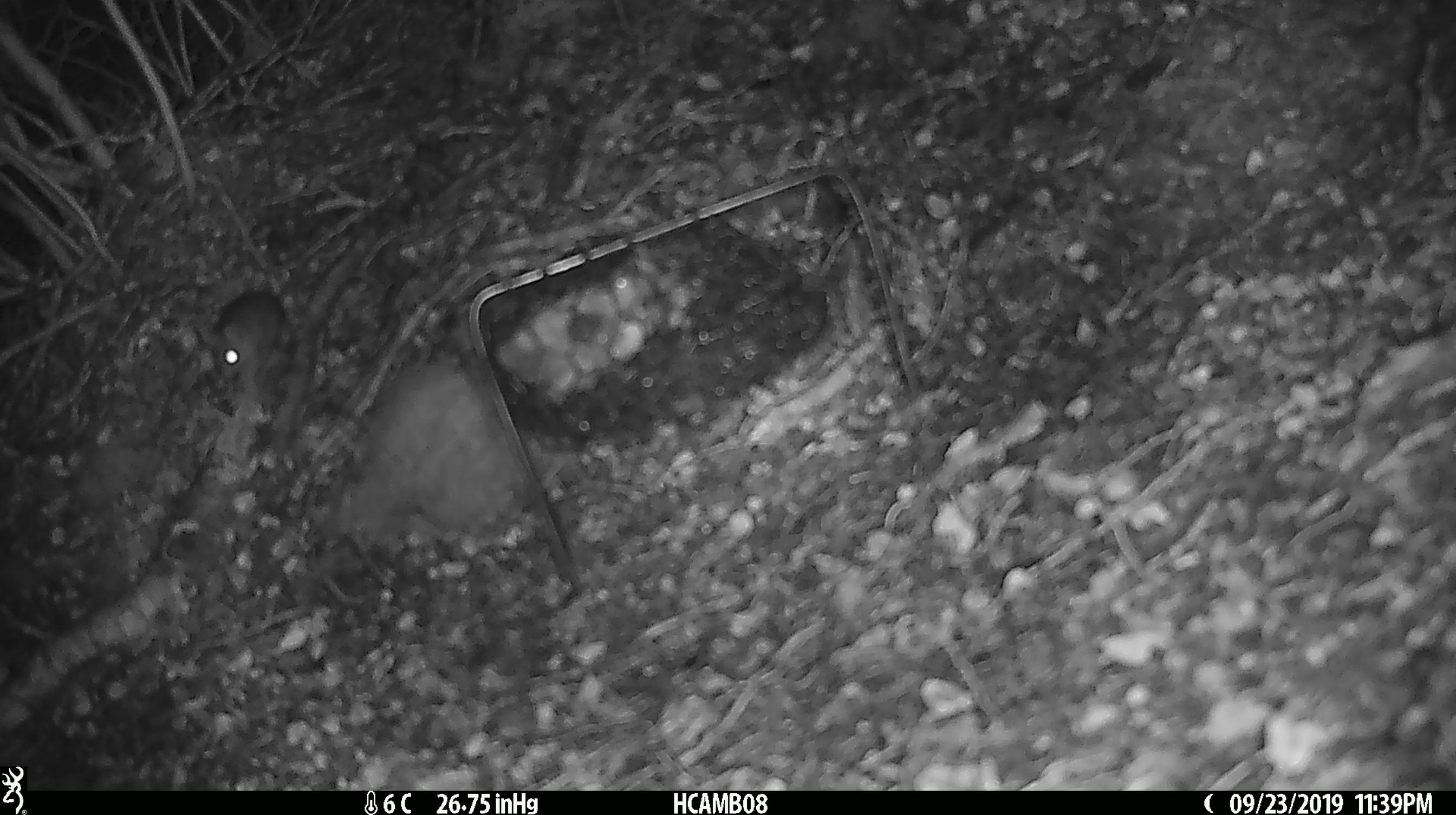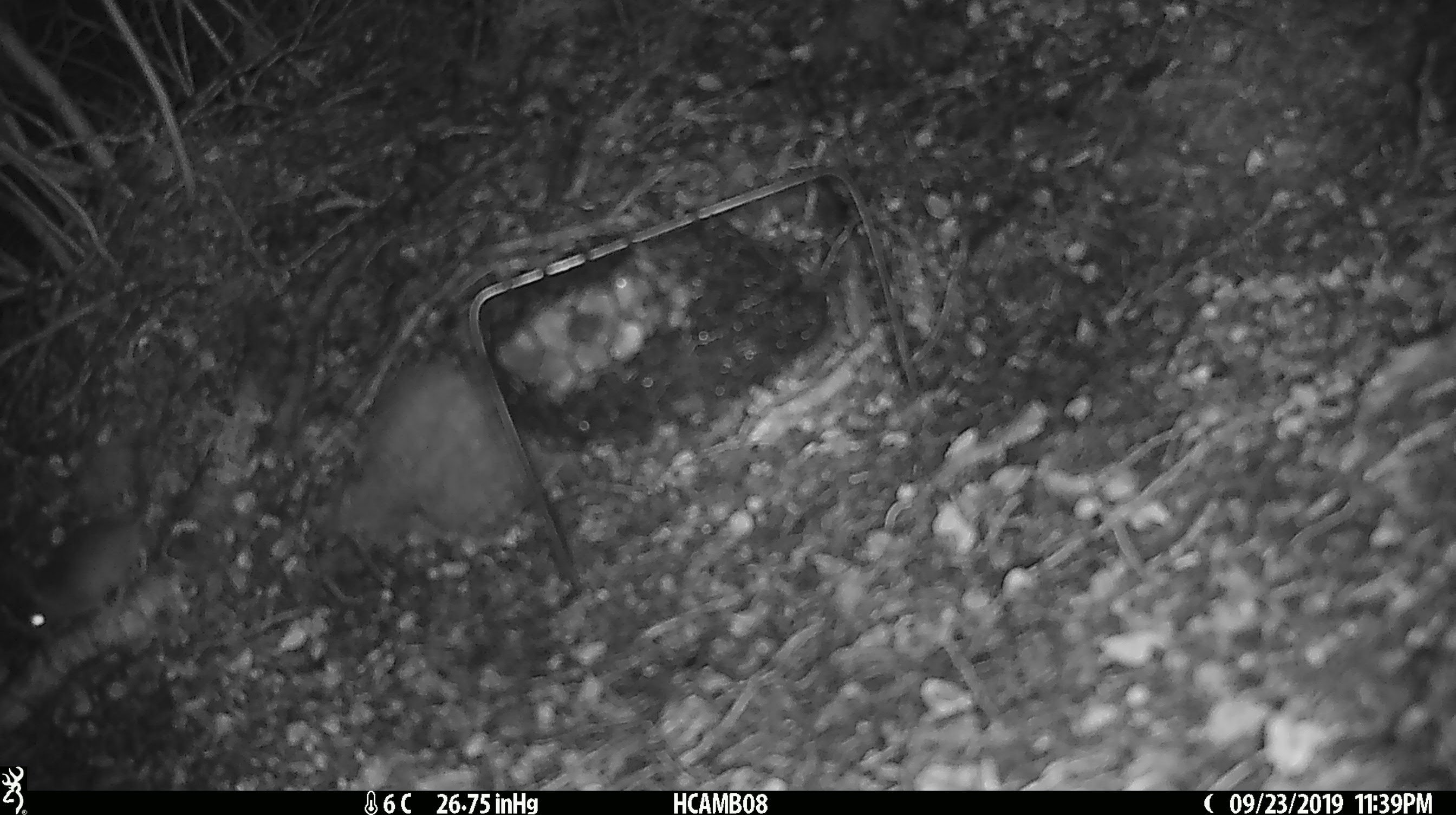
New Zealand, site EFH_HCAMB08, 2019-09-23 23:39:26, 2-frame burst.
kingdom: Animalia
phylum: Chordata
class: Mammalia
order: Rodentia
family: Muridae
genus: Mus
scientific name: Mus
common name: mouse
Mouse (Mus).